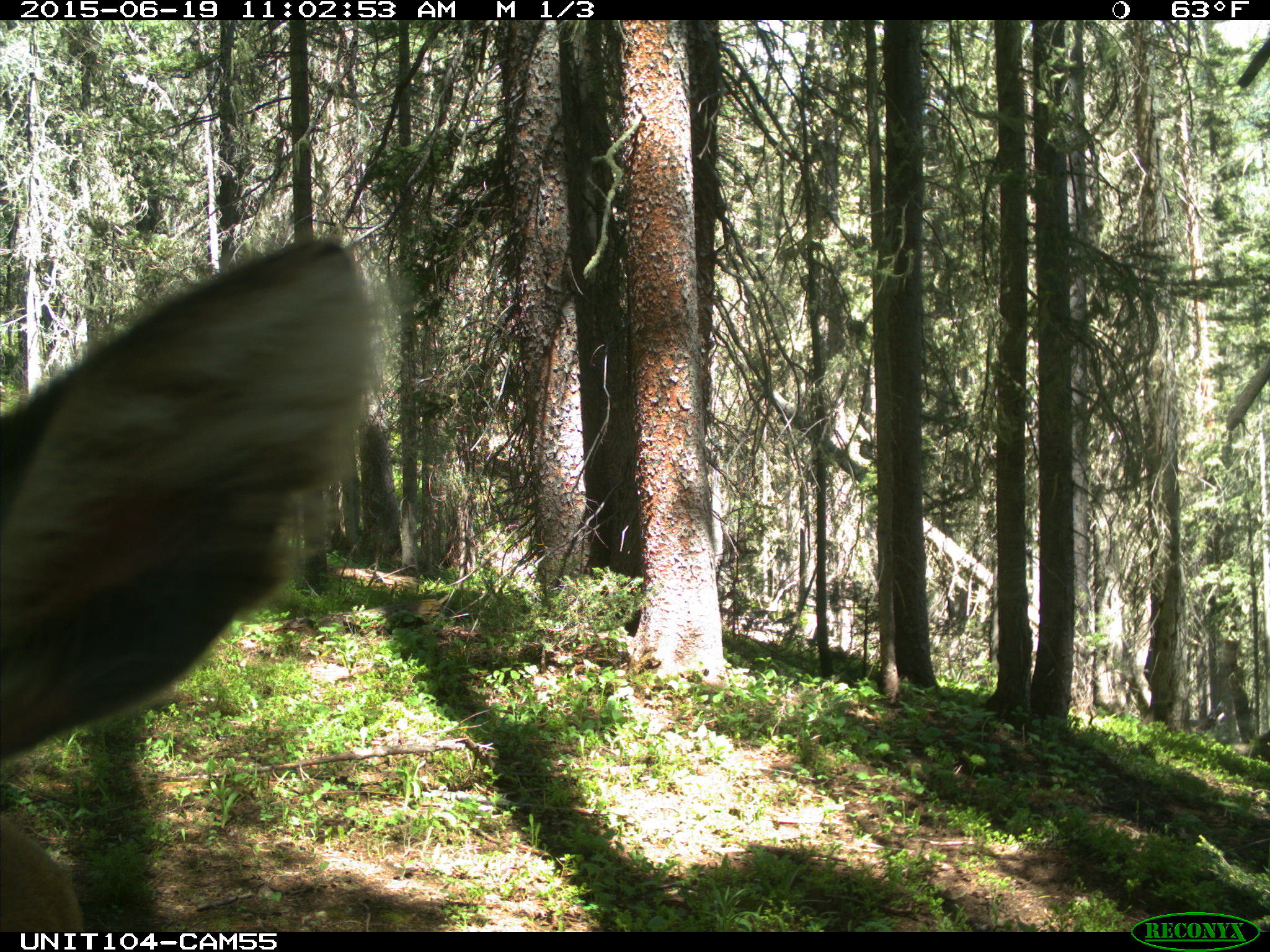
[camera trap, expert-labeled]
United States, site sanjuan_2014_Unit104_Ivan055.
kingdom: Animalia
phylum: Chordata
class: Mammalia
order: Artiodactyla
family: Cervidae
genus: Cervus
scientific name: Cervus elaphus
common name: red deer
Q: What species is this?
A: Cervus elaphus (red deer).